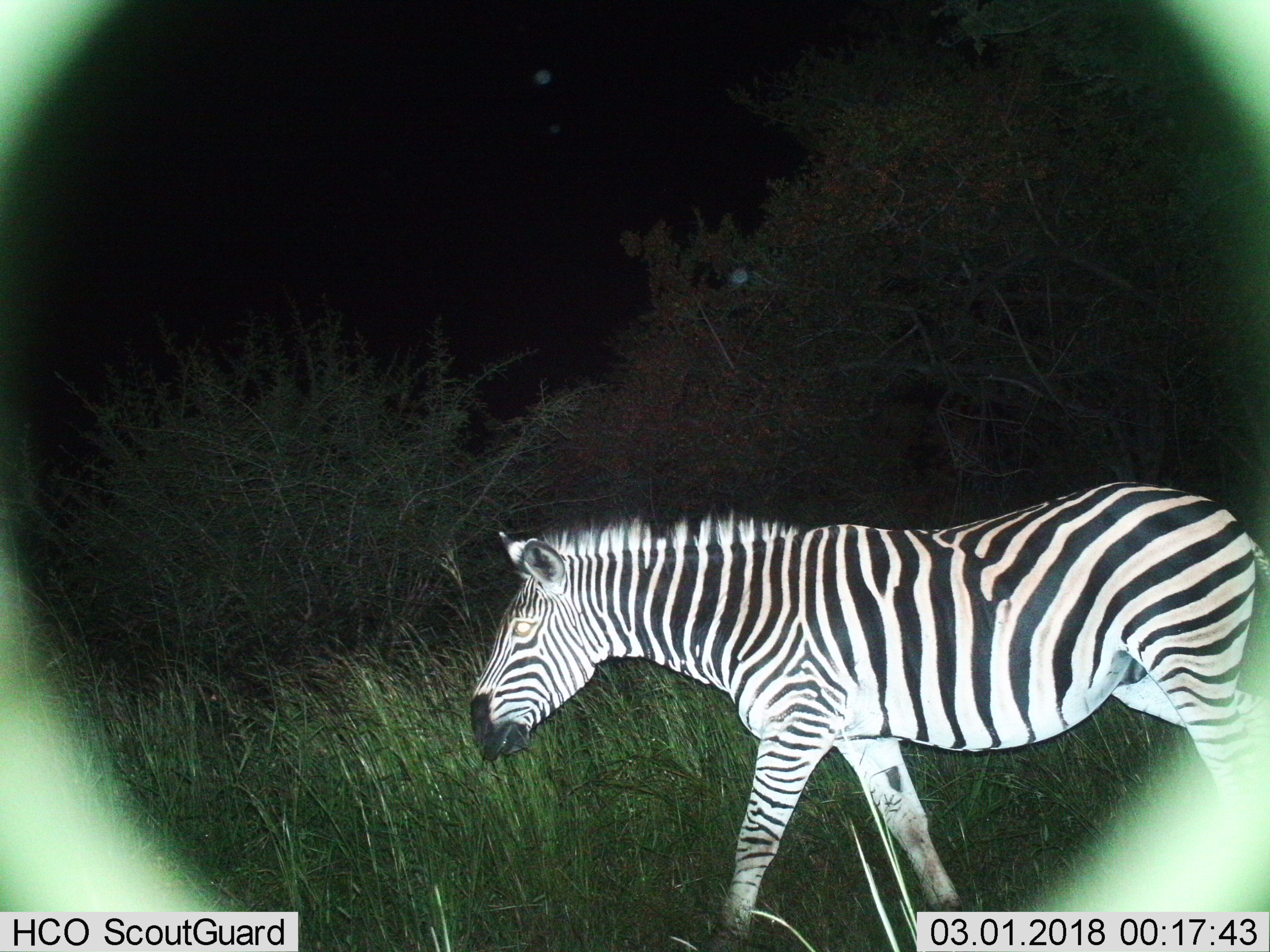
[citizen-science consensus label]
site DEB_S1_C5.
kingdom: Animalia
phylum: Chordata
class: Mammalia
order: Perissodactyla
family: Equidae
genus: Equus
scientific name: Equus quagga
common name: plains zebra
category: zebraplains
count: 1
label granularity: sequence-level